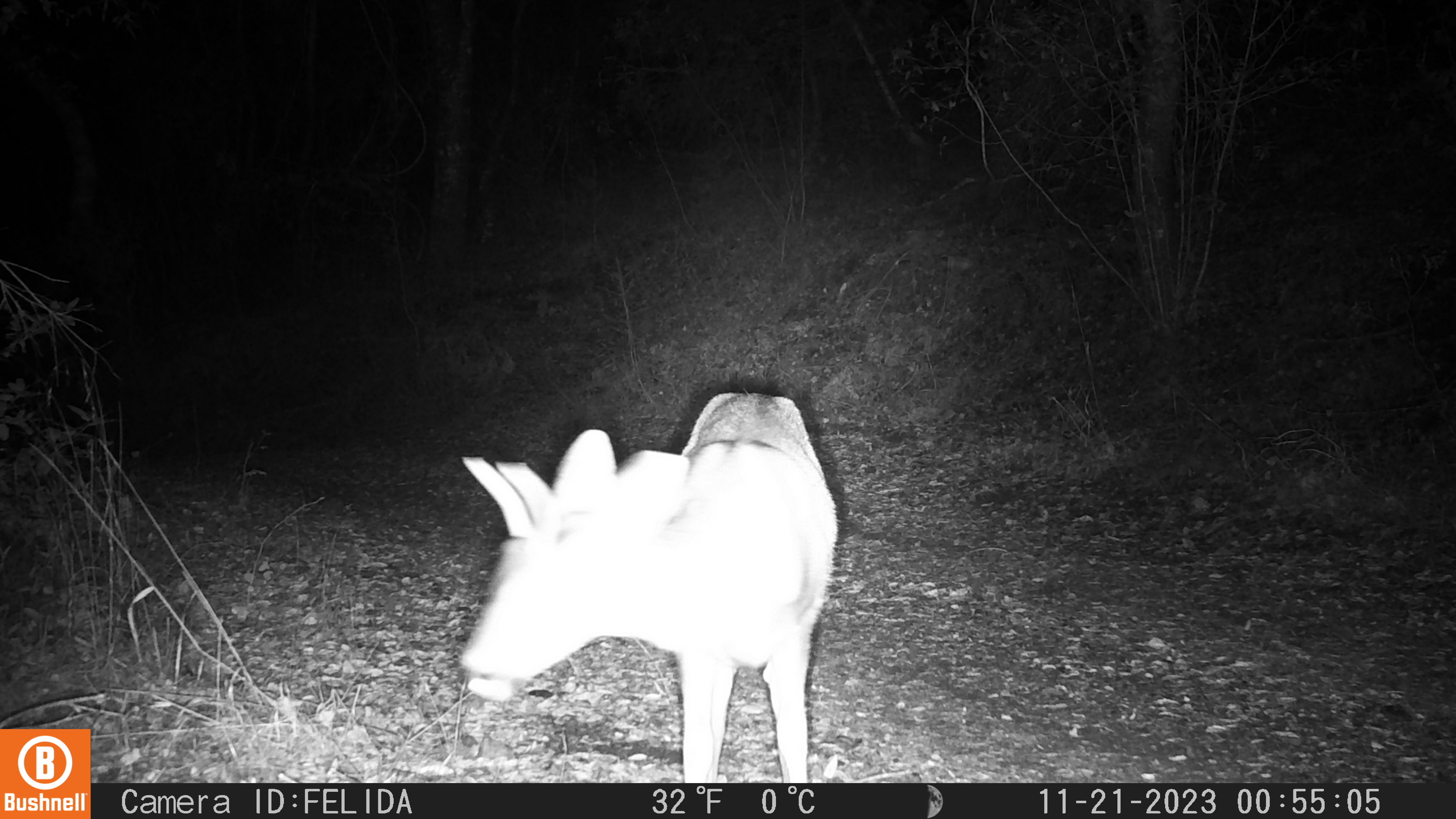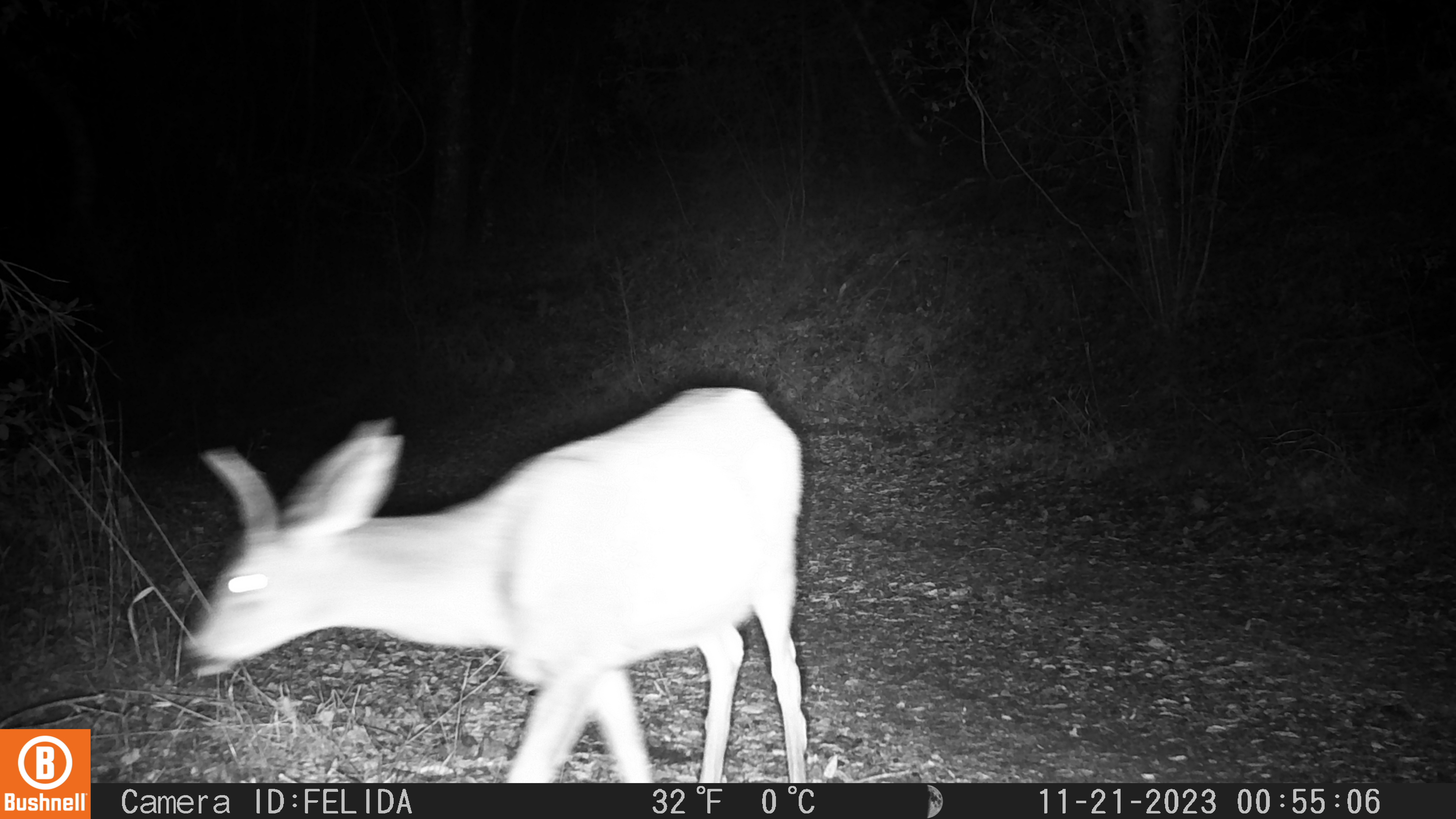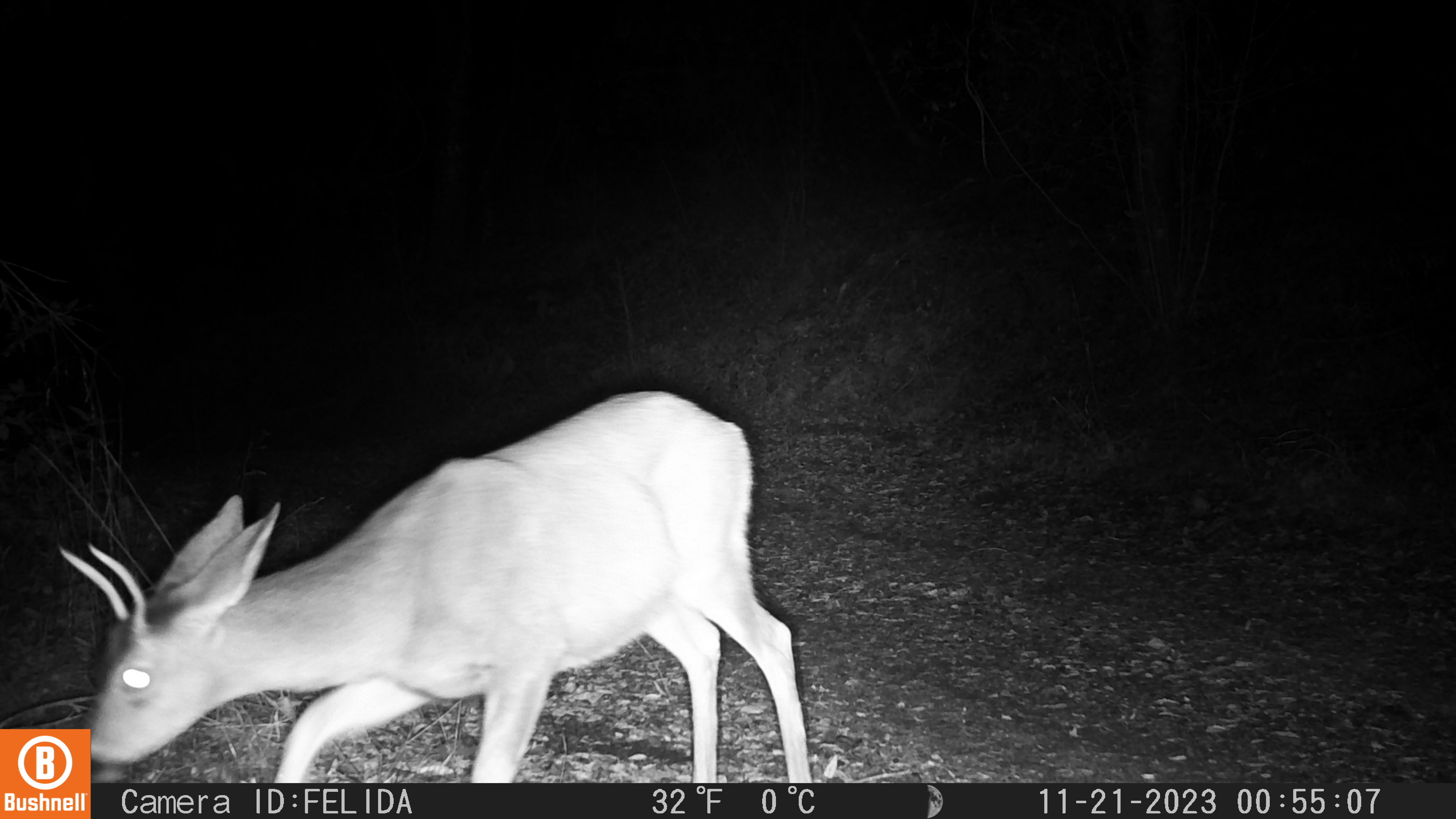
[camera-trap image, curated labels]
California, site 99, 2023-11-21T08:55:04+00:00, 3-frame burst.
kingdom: Animalia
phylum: Chordata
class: Mammalia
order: Artiodactyla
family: Cervidae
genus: Odocoileus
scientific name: Odocoileus hemionus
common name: mule deer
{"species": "mule deer (Odocoileus hemionus)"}